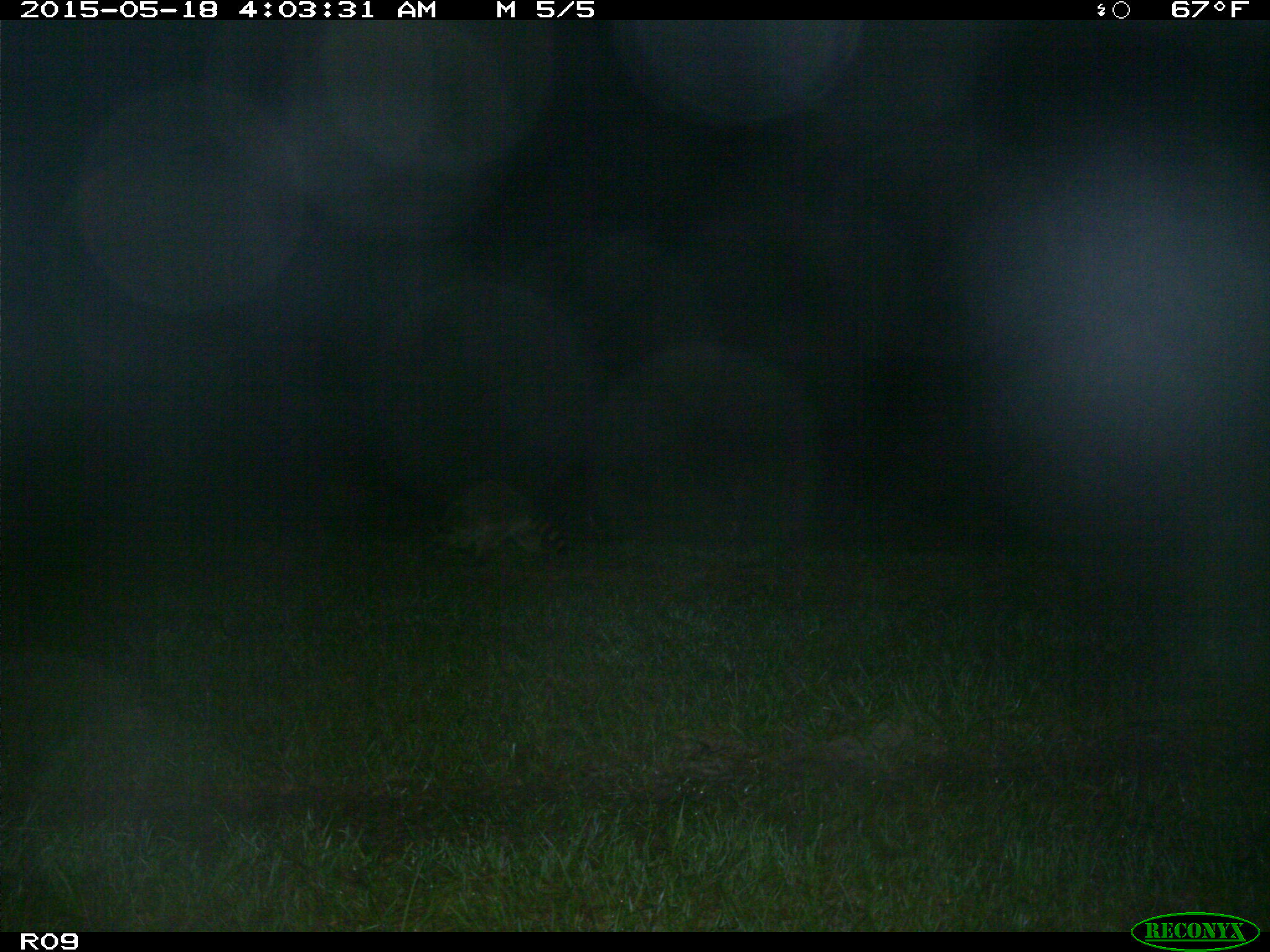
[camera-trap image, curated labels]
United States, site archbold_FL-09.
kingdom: Animalia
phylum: Chordata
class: Mammalia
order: Carnivora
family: Procyonidae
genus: Procyon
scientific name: Procyon lotor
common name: common raccoon